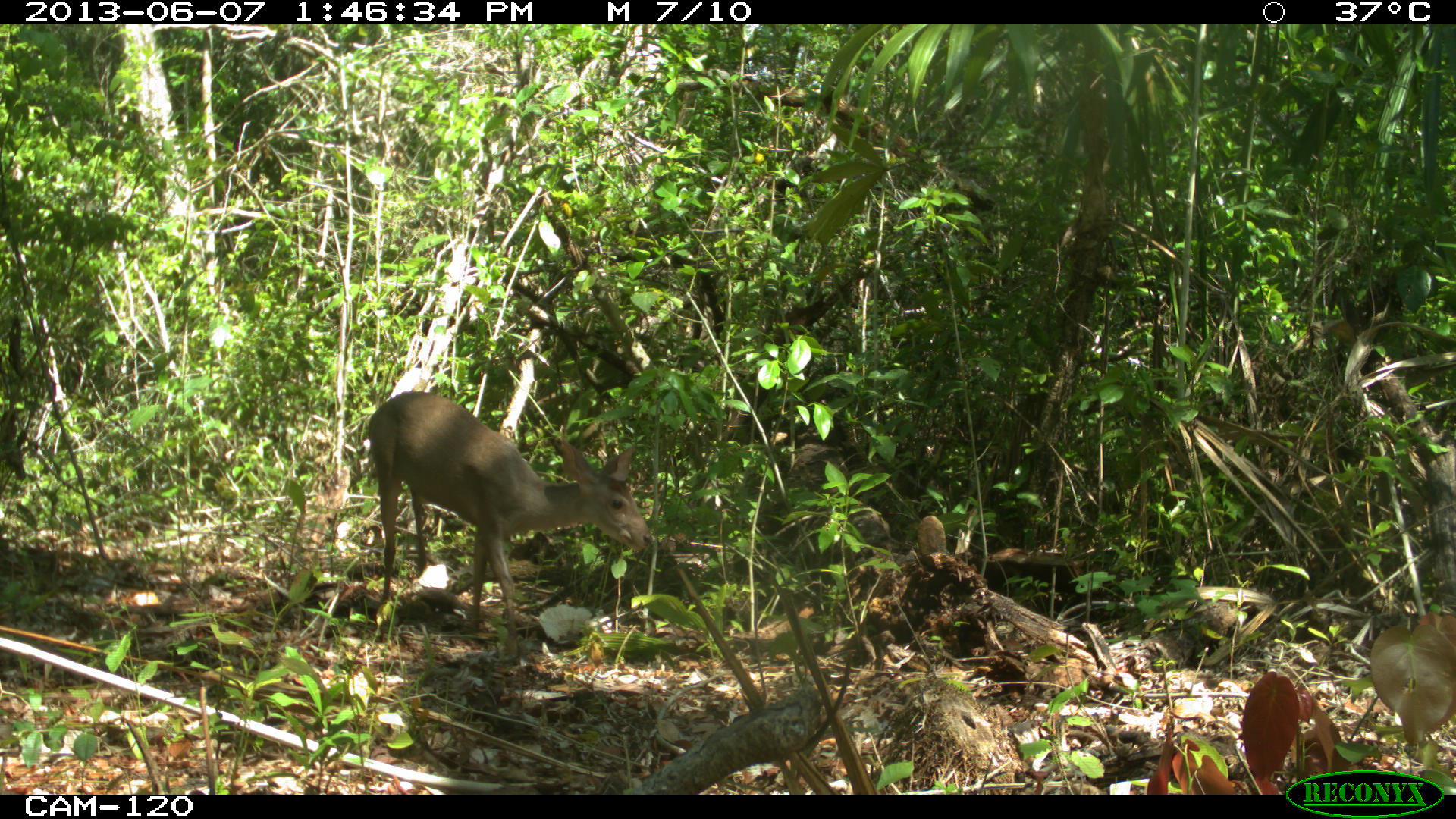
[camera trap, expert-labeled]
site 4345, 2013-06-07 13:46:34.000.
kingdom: Animalia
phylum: Chordata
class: Mammalia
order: Artiodactyla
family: Cervidae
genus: Odocoileus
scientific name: Odocoileus pandora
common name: yucatán brown brocket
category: mazama pandora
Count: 1.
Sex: female.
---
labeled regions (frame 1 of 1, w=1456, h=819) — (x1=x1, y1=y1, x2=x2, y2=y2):
mazama pandora: (x1=366, y1=390, x2=653, y2=658)